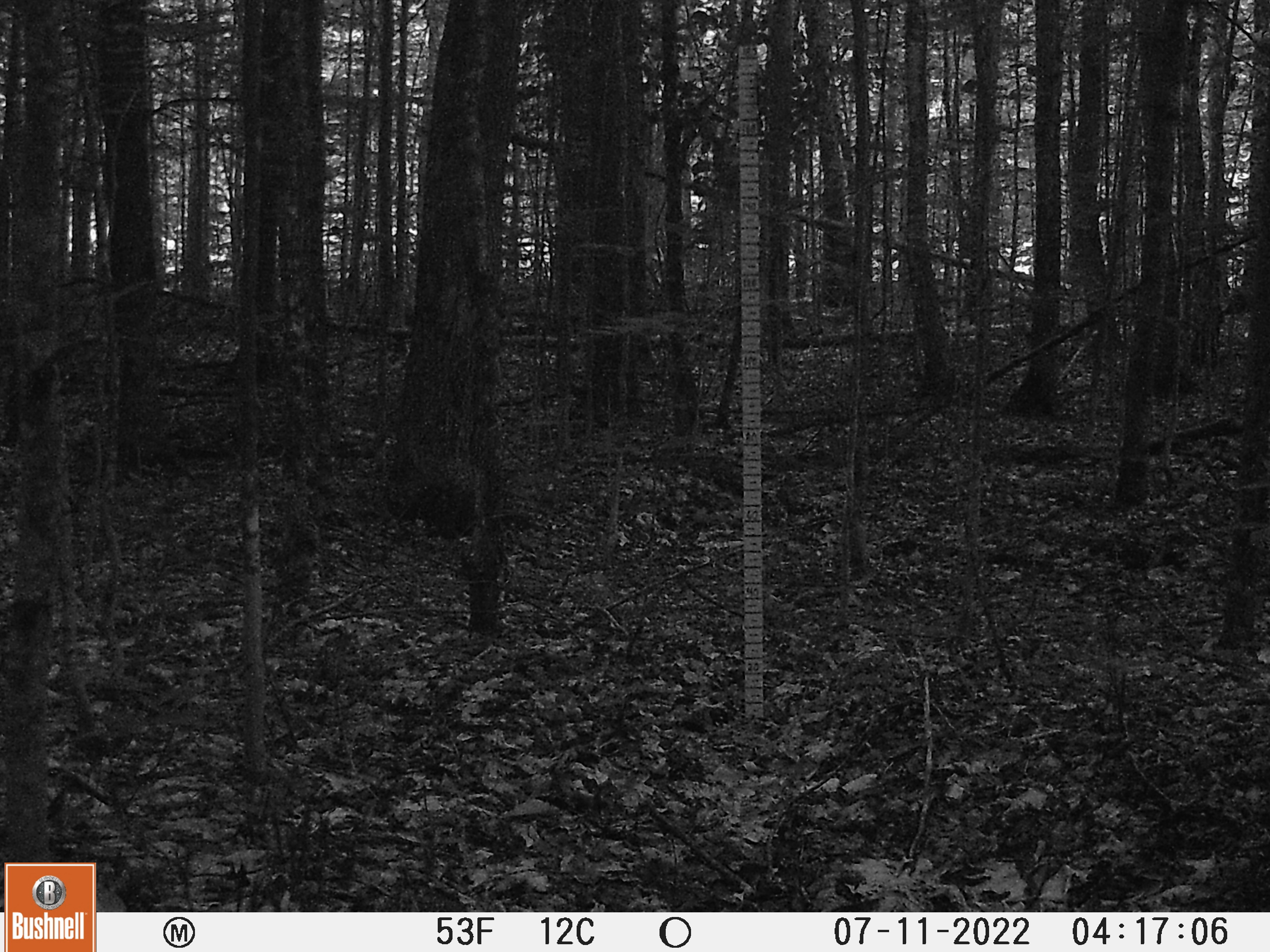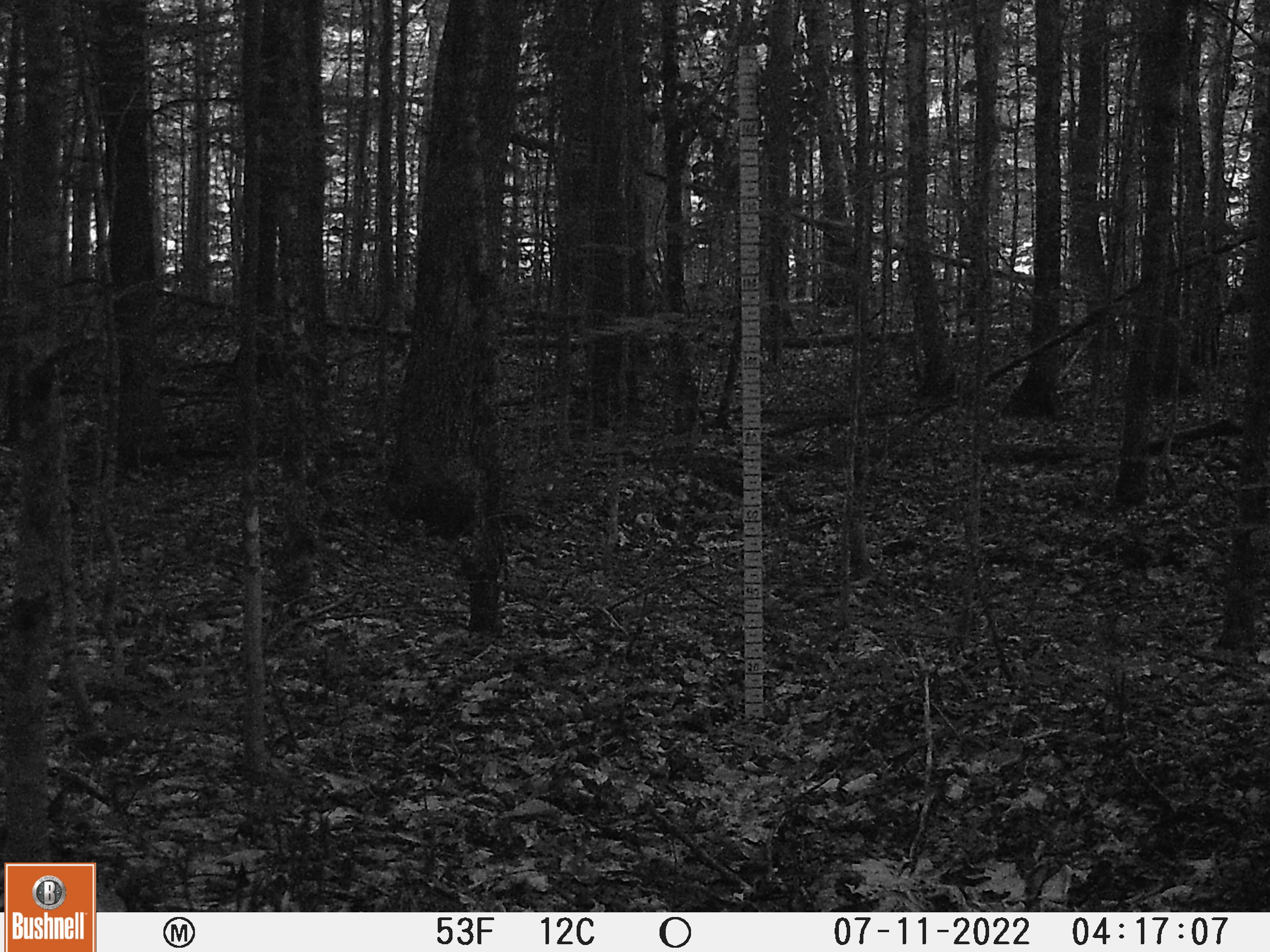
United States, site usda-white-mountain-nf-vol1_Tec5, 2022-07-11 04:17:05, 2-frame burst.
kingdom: Animalia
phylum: Chordata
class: Mammalia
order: Artiodactyla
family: Cervidae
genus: Odocoileus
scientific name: Odocoileus virginianus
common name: white-tailed deer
White-tailed deer (Odocoileus virginianus).